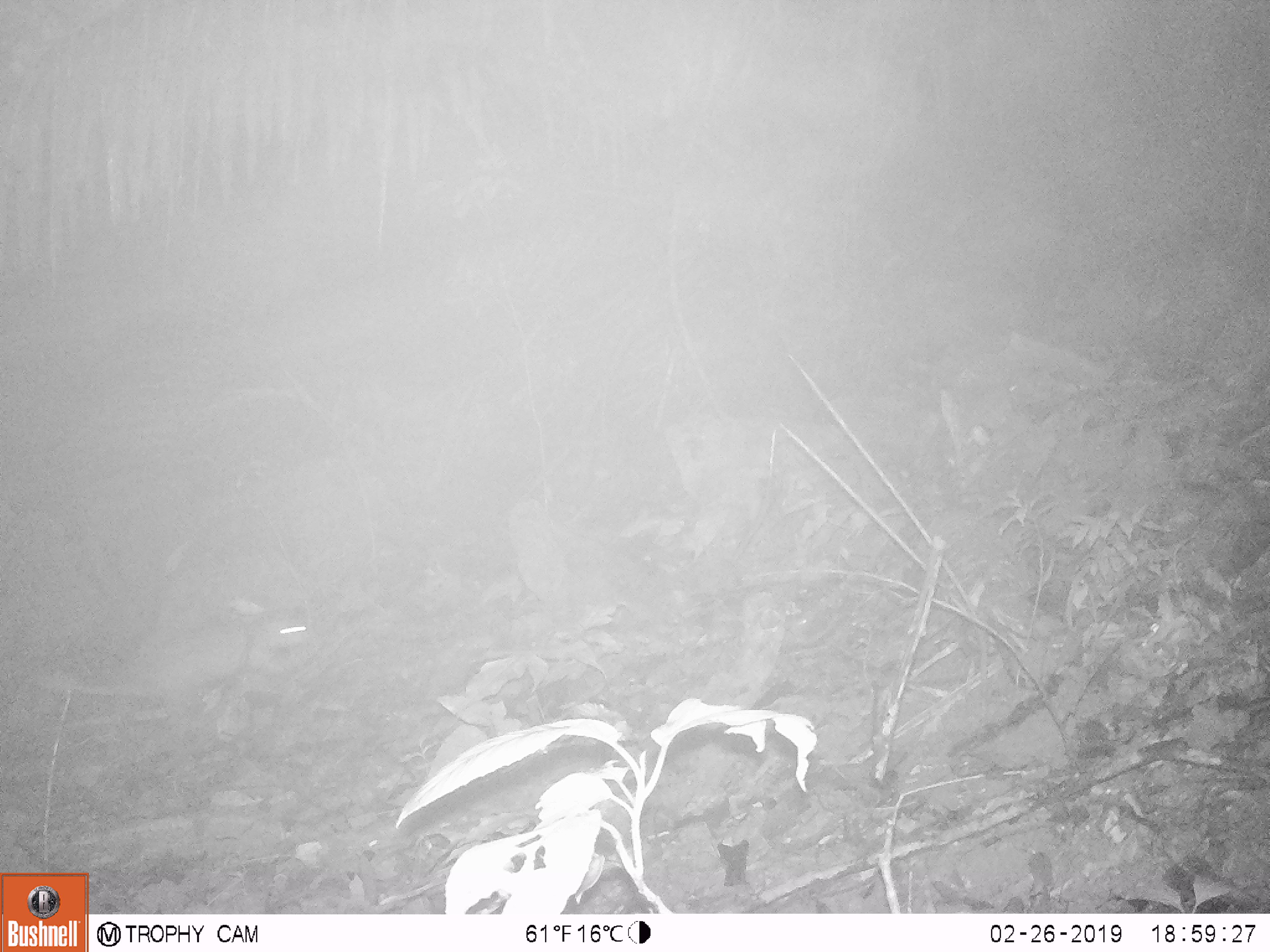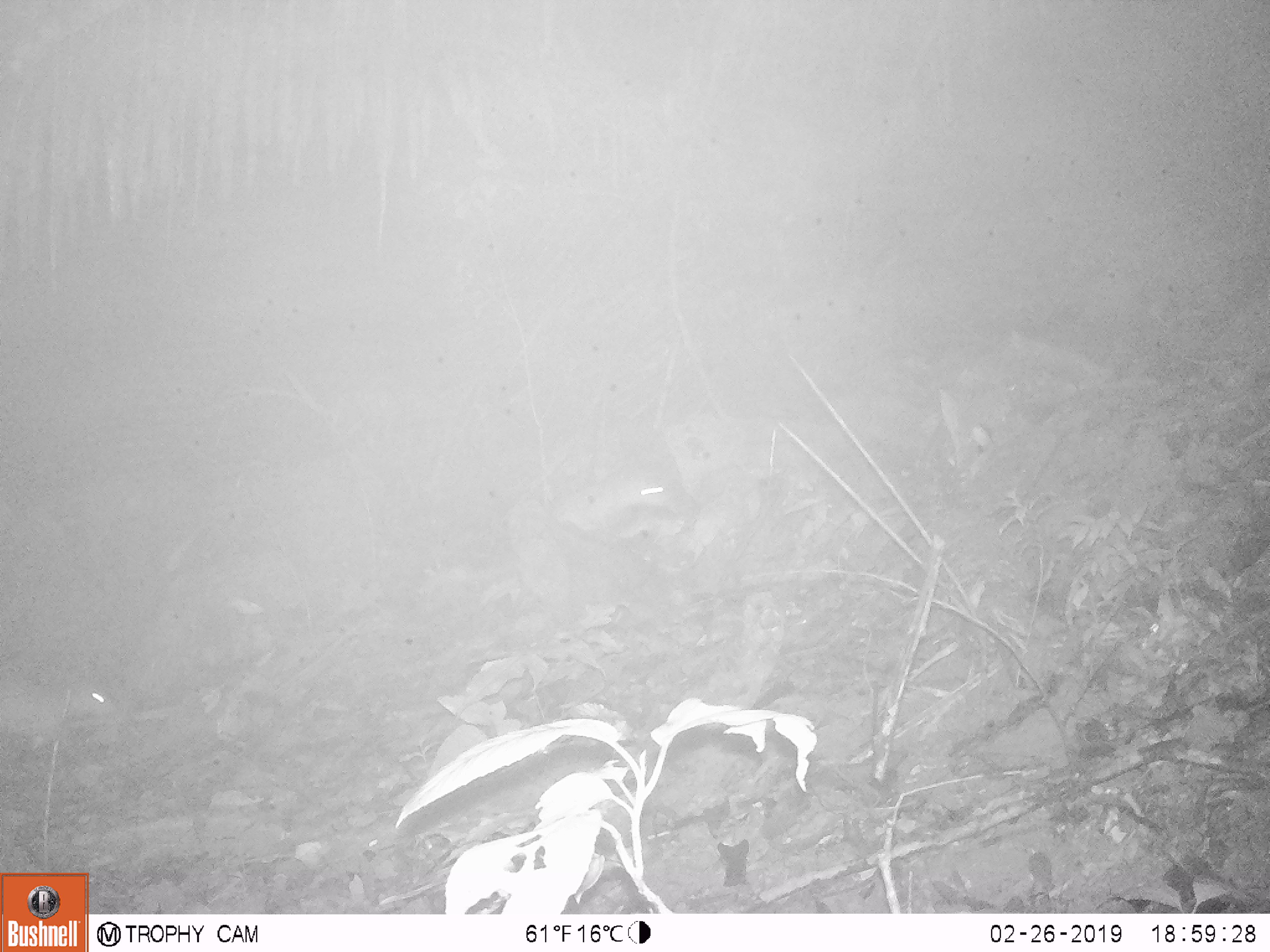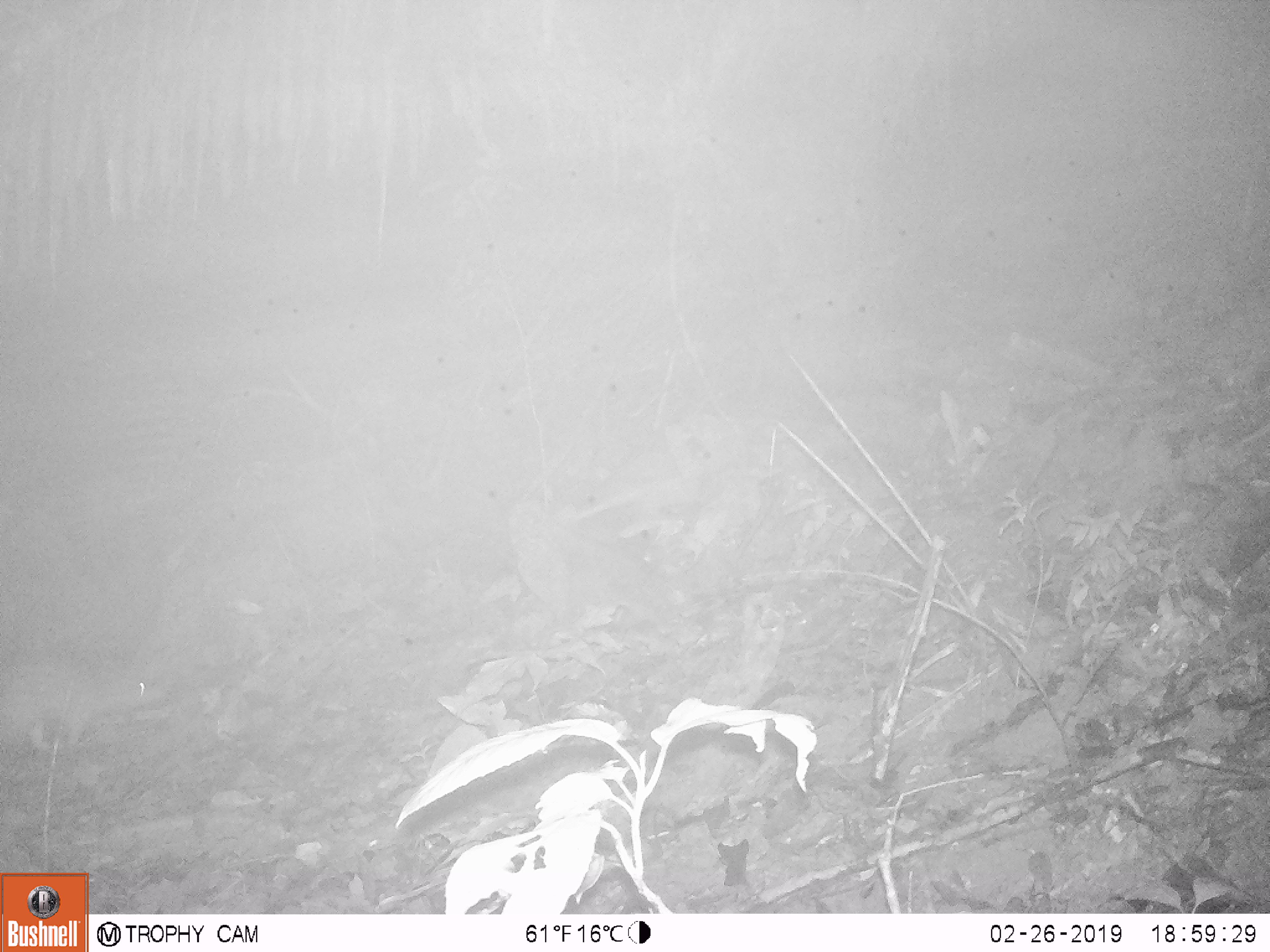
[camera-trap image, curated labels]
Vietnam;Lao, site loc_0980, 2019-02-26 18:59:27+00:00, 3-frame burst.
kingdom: Animalia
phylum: Chordata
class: Mammalia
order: Rodentia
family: Hystricidae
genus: Atherurus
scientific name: Atherurus macrourus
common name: asiatic brush-tailed porcupine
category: asiatic brush tailed porcupine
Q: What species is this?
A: Asiatic brush tailed porcupine (asiatic brush-tailed porcupine) (Atherurus macrourus).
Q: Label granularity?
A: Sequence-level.